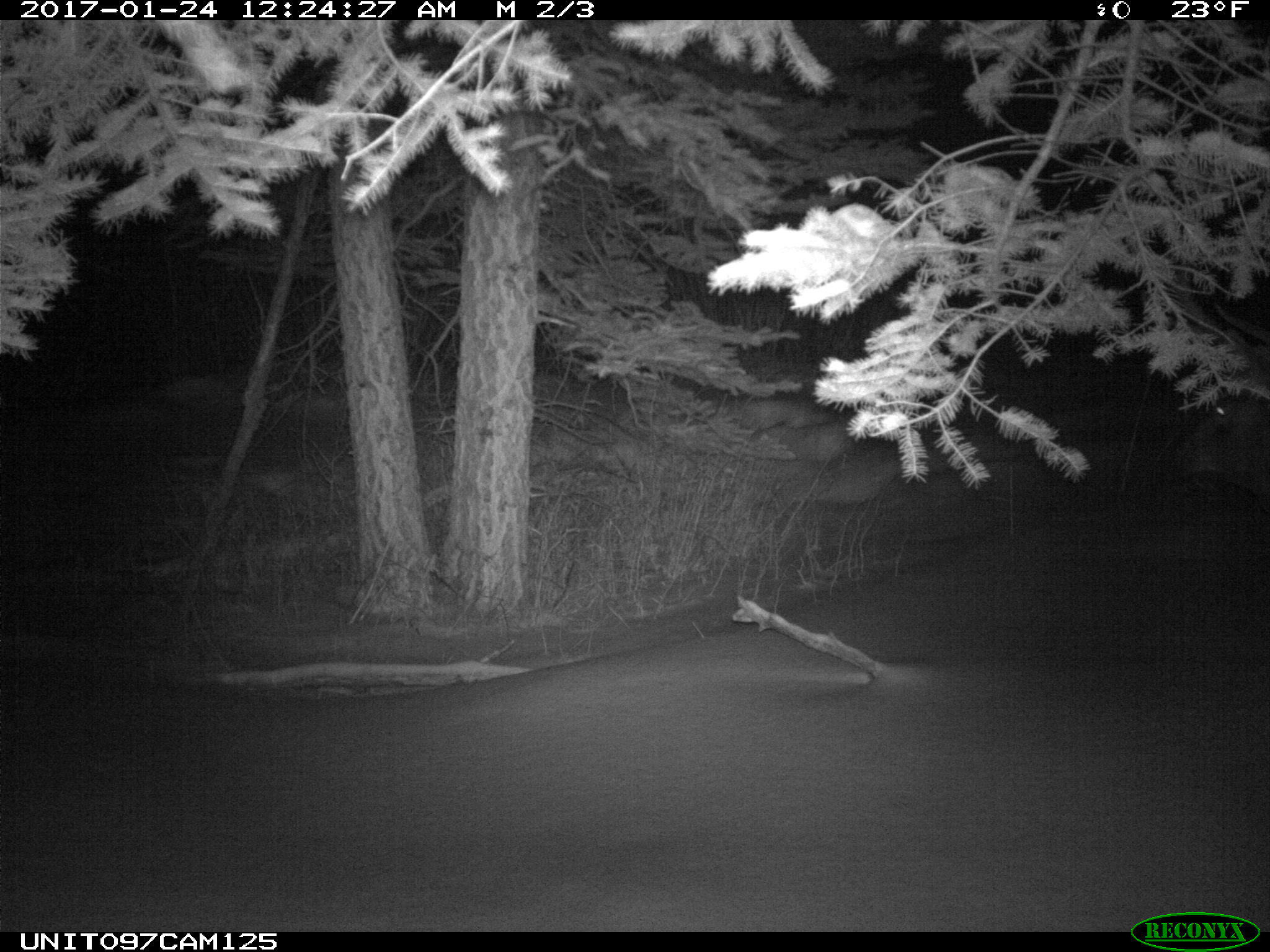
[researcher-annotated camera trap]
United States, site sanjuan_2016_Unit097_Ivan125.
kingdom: Animalia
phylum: Chordata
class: Mammalia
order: Artiodactyla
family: Cervidae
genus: Cervus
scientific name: Cervus elaphus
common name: red deer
Cervus elaphus (red deer).